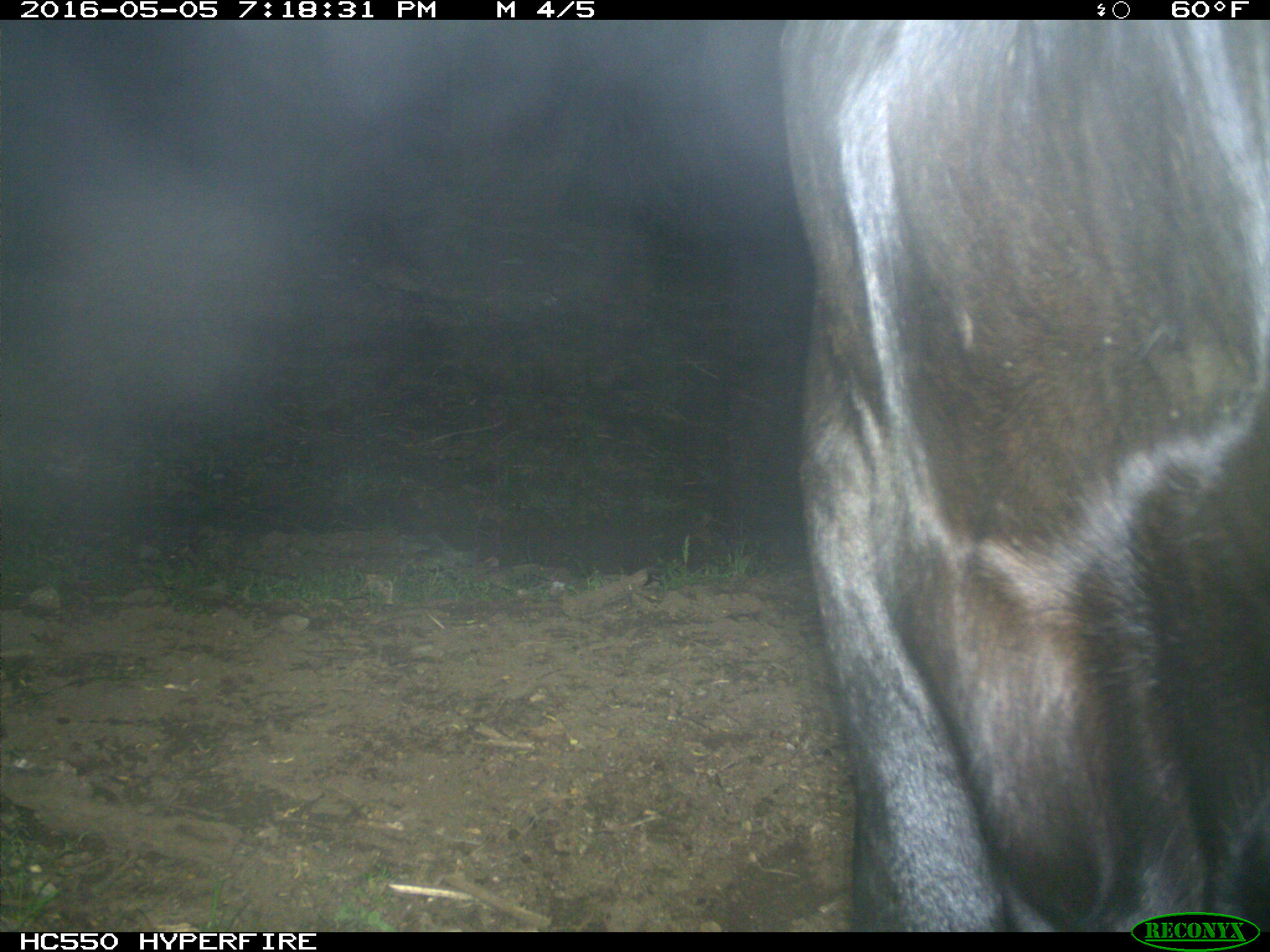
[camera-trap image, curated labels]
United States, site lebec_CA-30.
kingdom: Animalia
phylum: Chordata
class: Mammalia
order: Artiodactyla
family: Bovidae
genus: Bos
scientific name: Bos taurus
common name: domestic cow